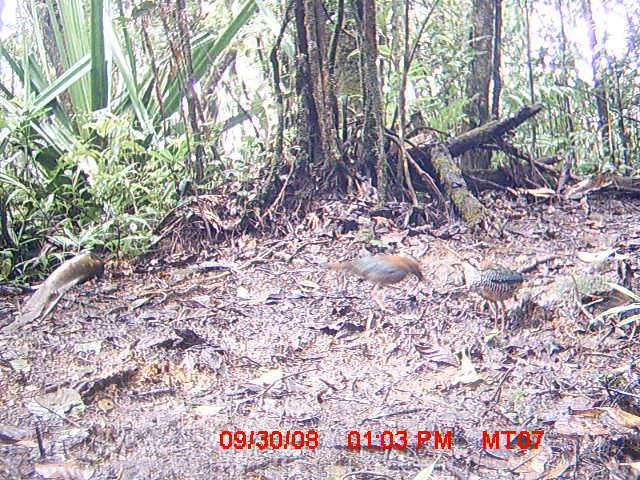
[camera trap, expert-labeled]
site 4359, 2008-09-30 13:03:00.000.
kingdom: Animalia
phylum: Chordata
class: Aves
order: Coraciiformes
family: Brachypteraciidae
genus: Brachypteracias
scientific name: Brachypteracias squamiger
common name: scaly ground-roller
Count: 2.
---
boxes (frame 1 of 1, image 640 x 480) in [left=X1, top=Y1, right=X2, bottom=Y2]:
brachypteracias squamiger: [left=463, top=260, right=555, bottom=340]; [left=321, top=252, right=425, bottom=315]